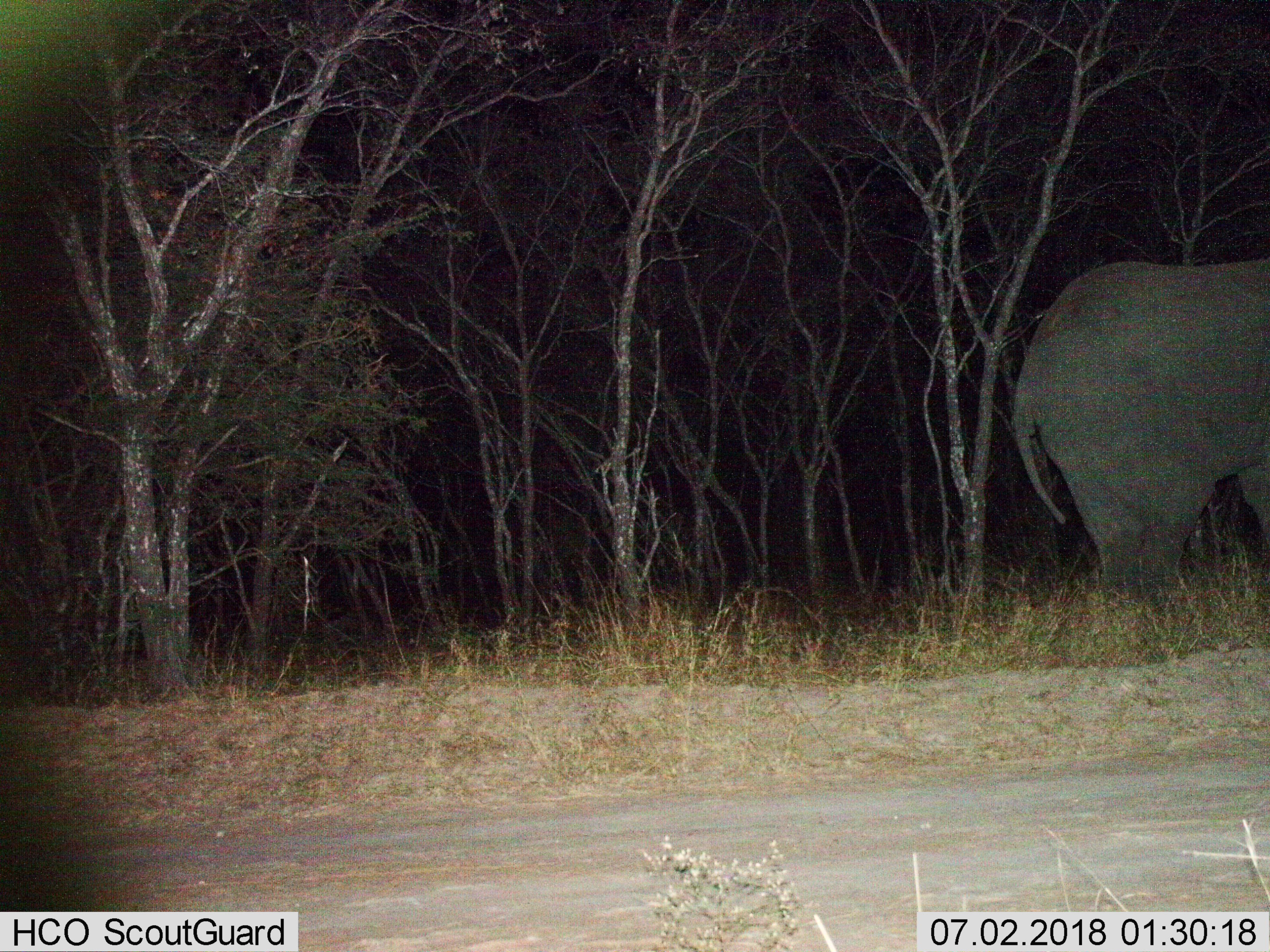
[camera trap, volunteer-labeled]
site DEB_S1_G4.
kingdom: Animalia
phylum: Chordata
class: Mammalia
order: Proboscidea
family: Elephantidae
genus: Loxodonta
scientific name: Loxodonta africana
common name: african bush elephant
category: elephant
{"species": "elephant (african bush elephant) (Loxodonta africana)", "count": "1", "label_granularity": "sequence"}